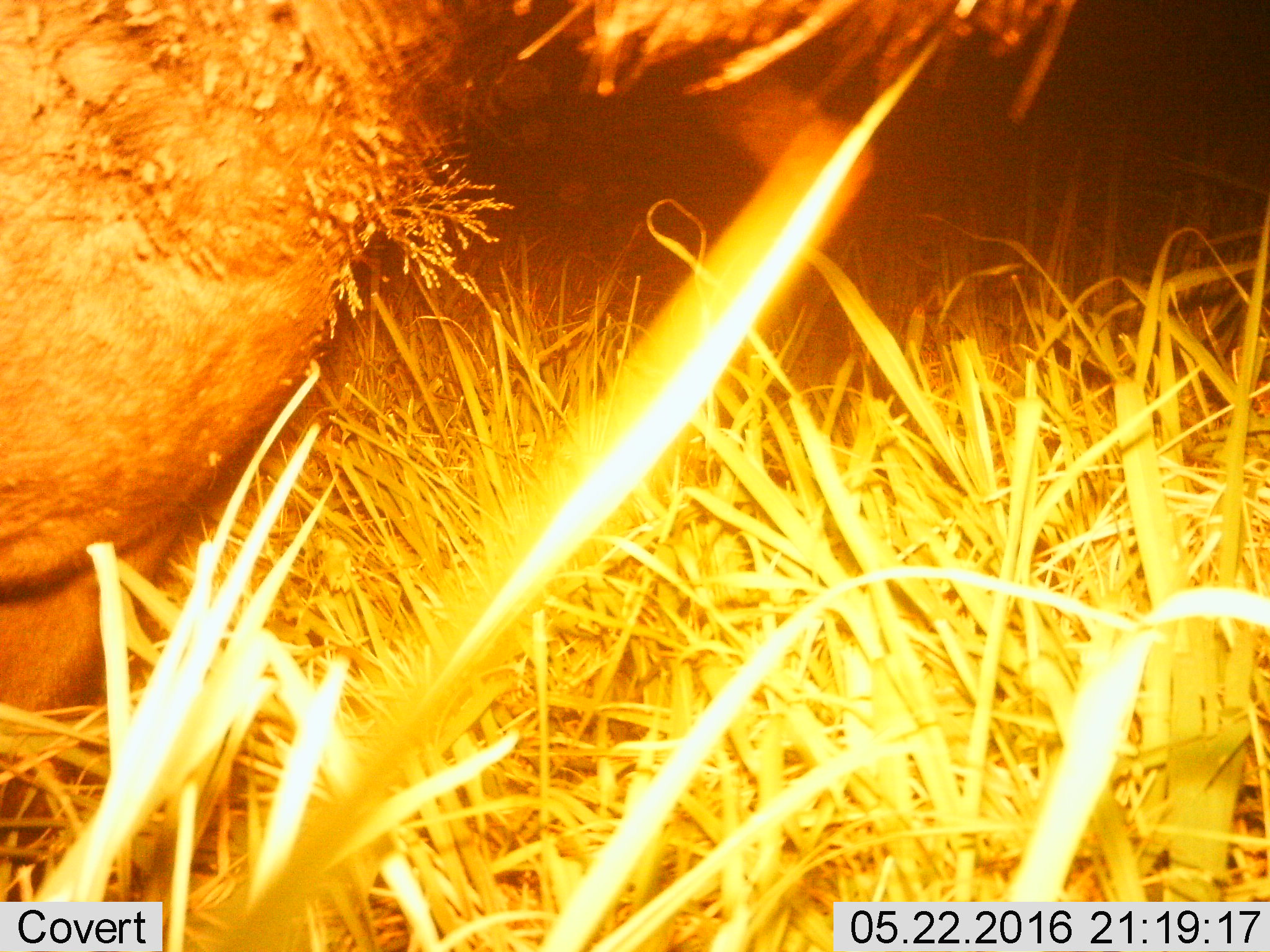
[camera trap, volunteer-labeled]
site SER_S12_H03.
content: unidentified animal